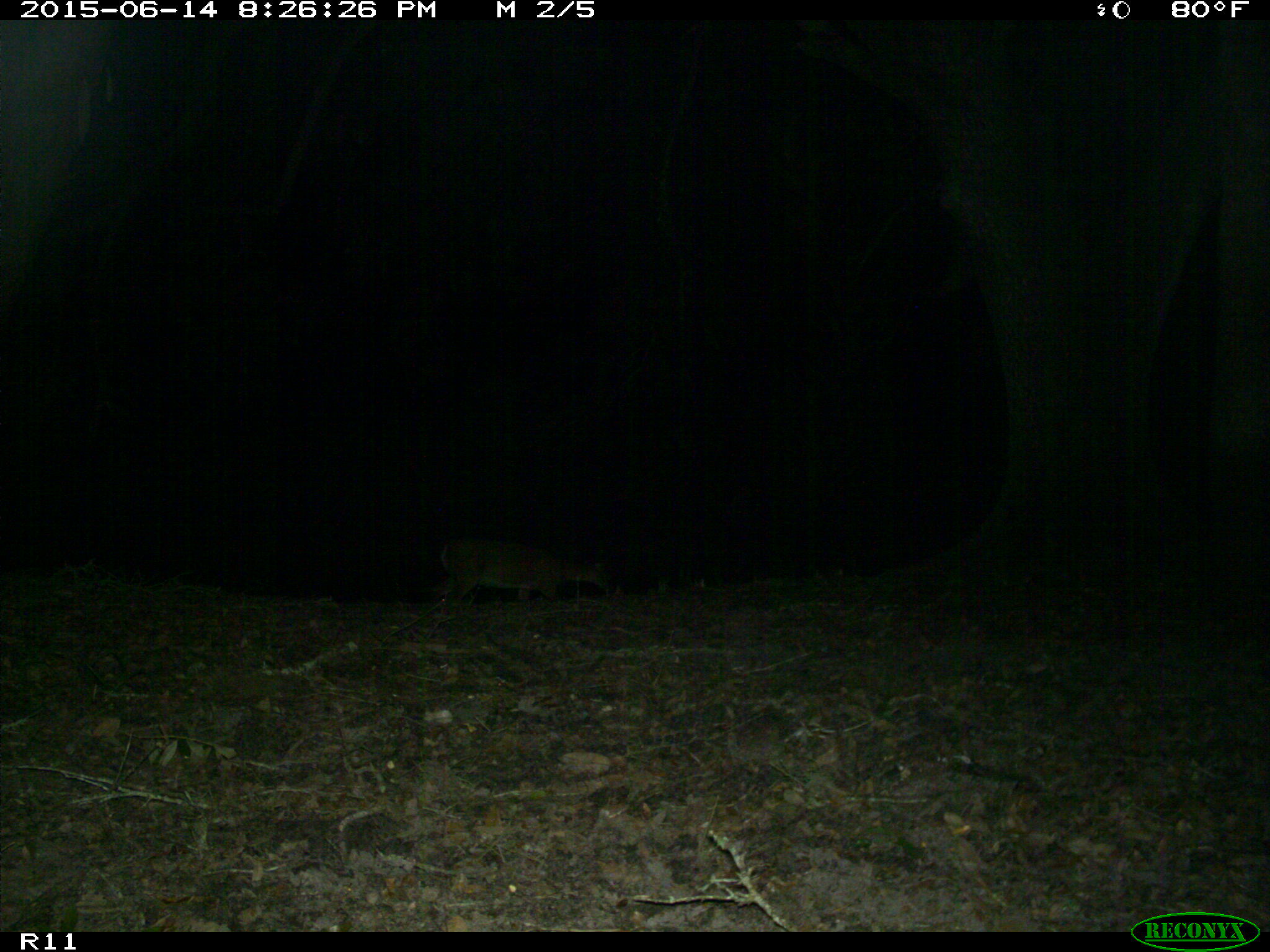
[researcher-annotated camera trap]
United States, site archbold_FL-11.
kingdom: Animalia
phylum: Chordata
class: Mammalia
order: Artiodactyla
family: Cervidae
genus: Odocoileus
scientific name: Odocoileus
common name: deer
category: unidentified deer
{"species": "unidentified deer (deer) (Odocoileus)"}